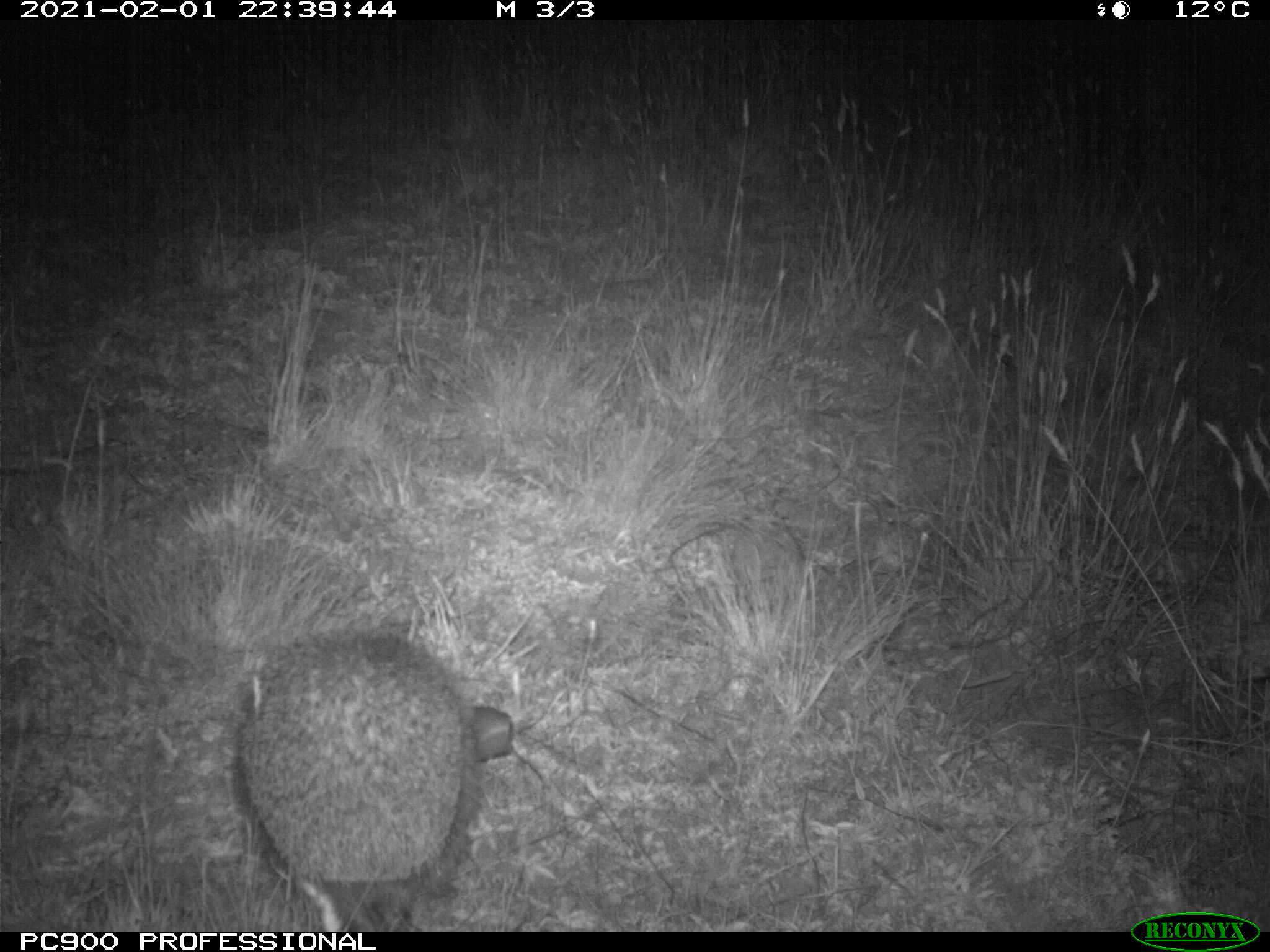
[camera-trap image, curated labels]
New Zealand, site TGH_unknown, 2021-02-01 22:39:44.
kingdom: Animalia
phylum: Chordata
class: Mammalia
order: Eulipotyphla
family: Erinaceidae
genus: Erinaceus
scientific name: Erinaceus europaeus europaeus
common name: european hedgehog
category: hedgehog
Hedgehog (european hedgehog) (Erinaceus europaeus europaeus).